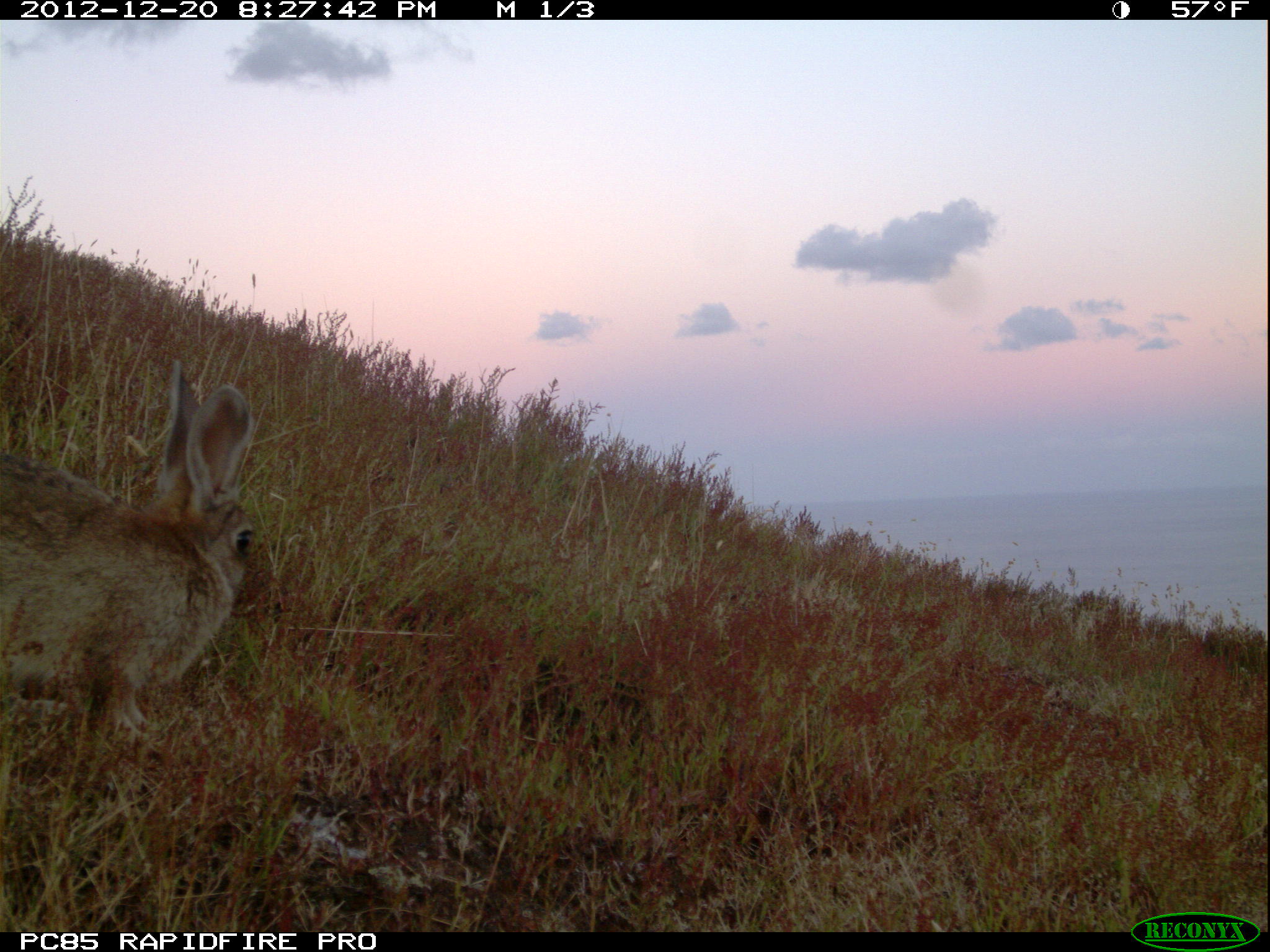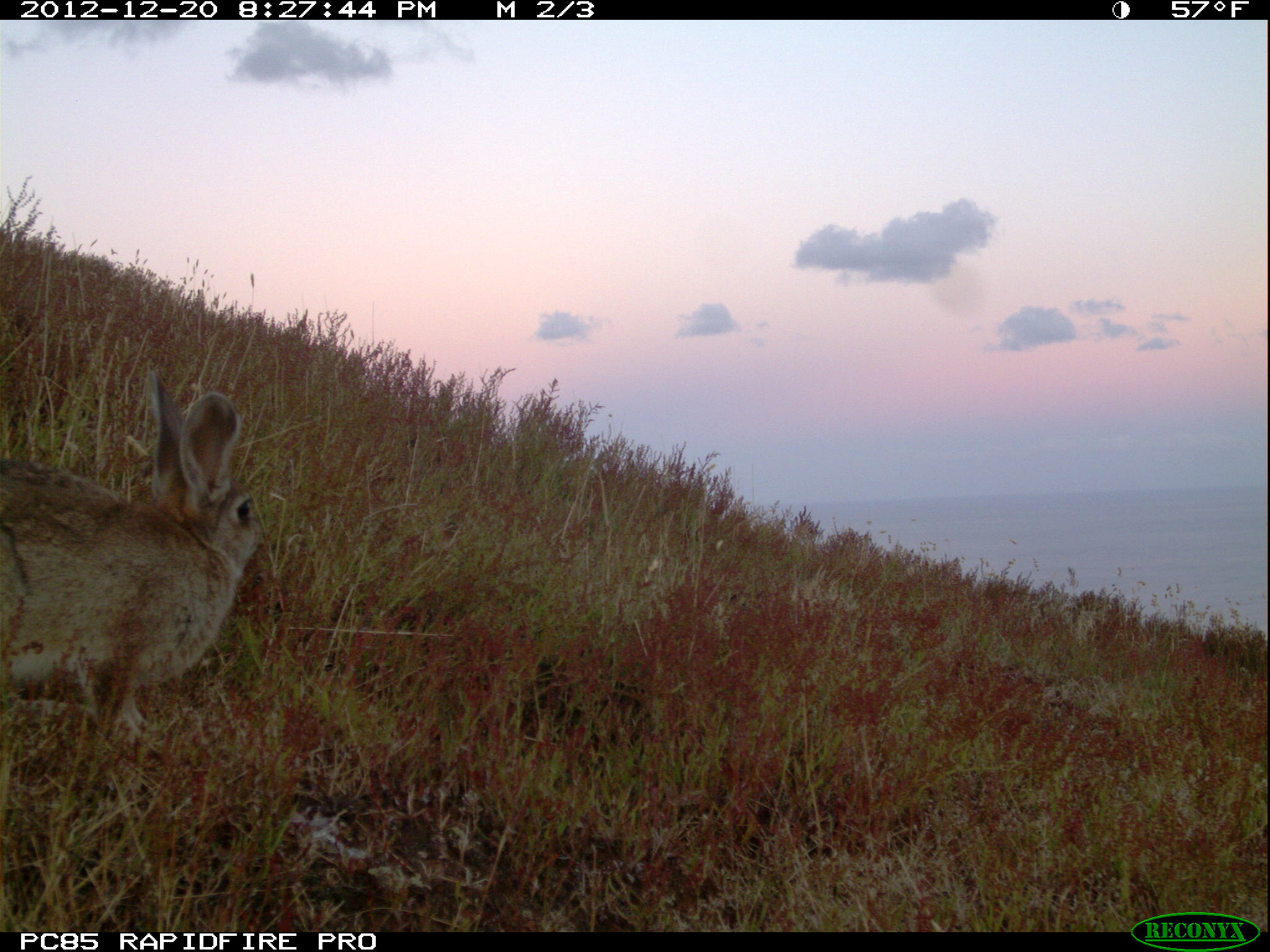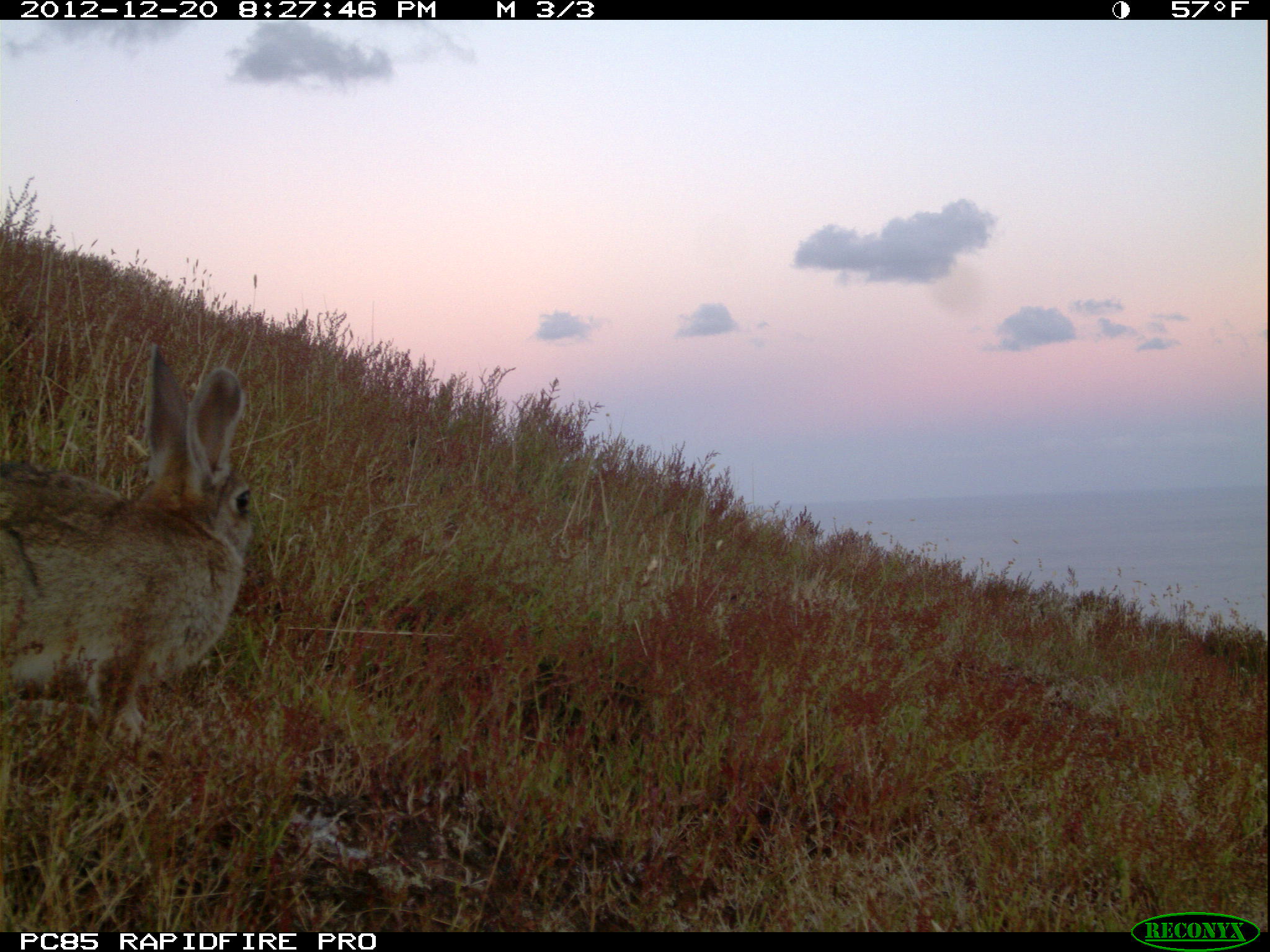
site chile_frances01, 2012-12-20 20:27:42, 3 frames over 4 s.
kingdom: Animalia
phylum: Chordata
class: Mammalia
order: Lagomorpha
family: Leporidae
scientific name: Leporidae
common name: rabbits and hares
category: rabbit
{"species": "rabbit (rabbits and hares) (Leporidae)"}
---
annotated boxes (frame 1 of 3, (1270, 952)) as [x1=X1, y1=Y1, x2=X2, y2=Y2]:
rabbit: [x1=1, y1=366, x2=259, y2=769]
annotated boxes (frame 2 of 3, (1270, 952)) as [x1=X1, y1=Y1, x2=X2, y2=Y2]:
rabbit: [x1=0, y1=376, x2=263, y2=778]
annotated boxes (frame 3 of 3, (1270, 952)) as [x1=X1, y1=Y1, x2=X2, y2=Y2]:
rabbit: [x1=1, y1=349, x2=254, y2=767]